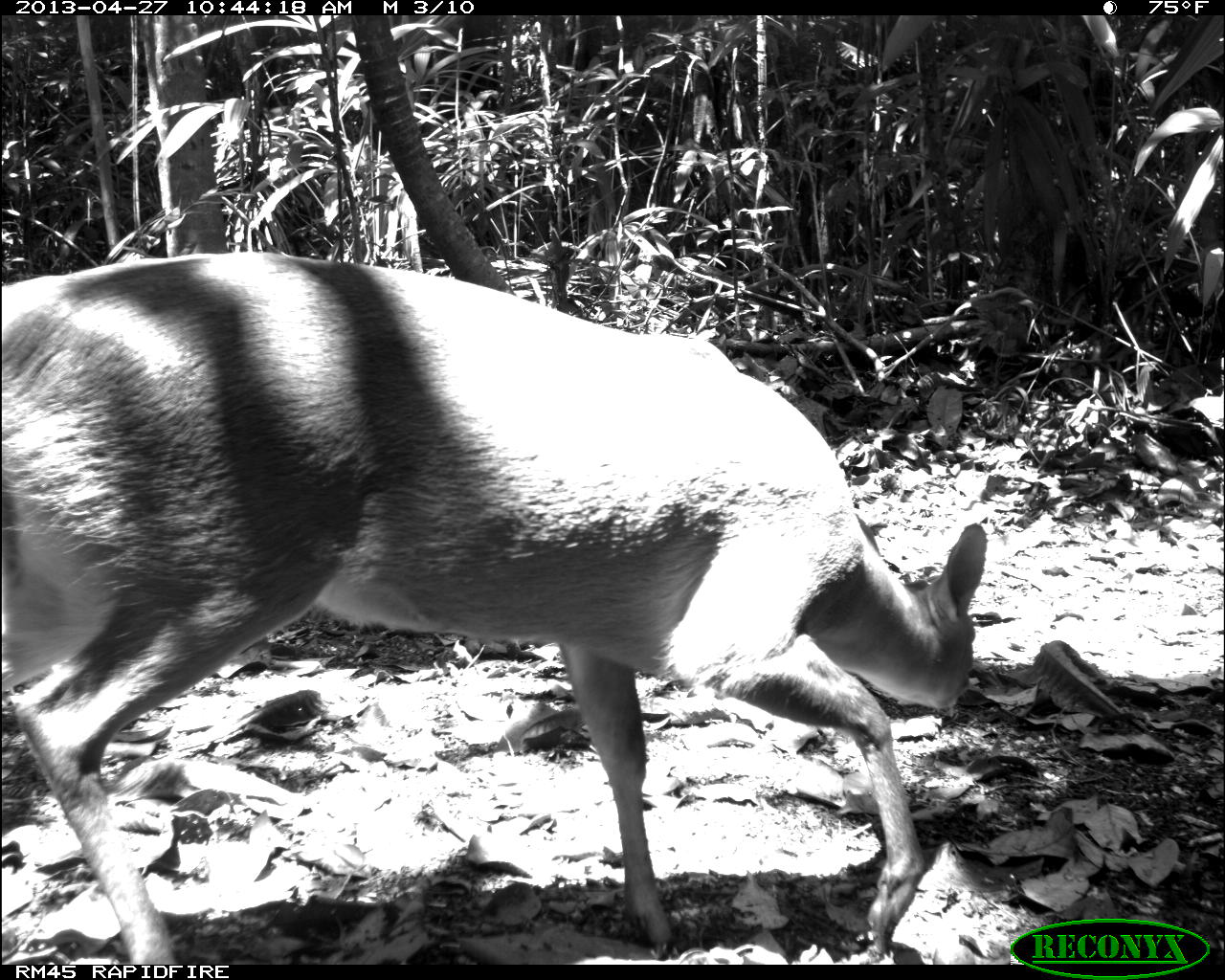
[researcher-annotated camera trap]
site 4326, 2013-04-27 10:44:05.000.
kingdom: Animalia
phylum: Chordata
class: Mammalia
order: Artiodactyla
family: Cervidae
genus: Odocoileus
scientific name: Odocoileus pandora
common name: yucatán brown brocket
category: mazama pandora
Mazama pandora (yucatán brown brocket) (Odocoileus pandora), count 1, sex female.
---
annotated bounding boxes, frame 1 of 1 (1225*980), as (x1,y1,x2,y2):
mazama pandora: (0,249,987,965)